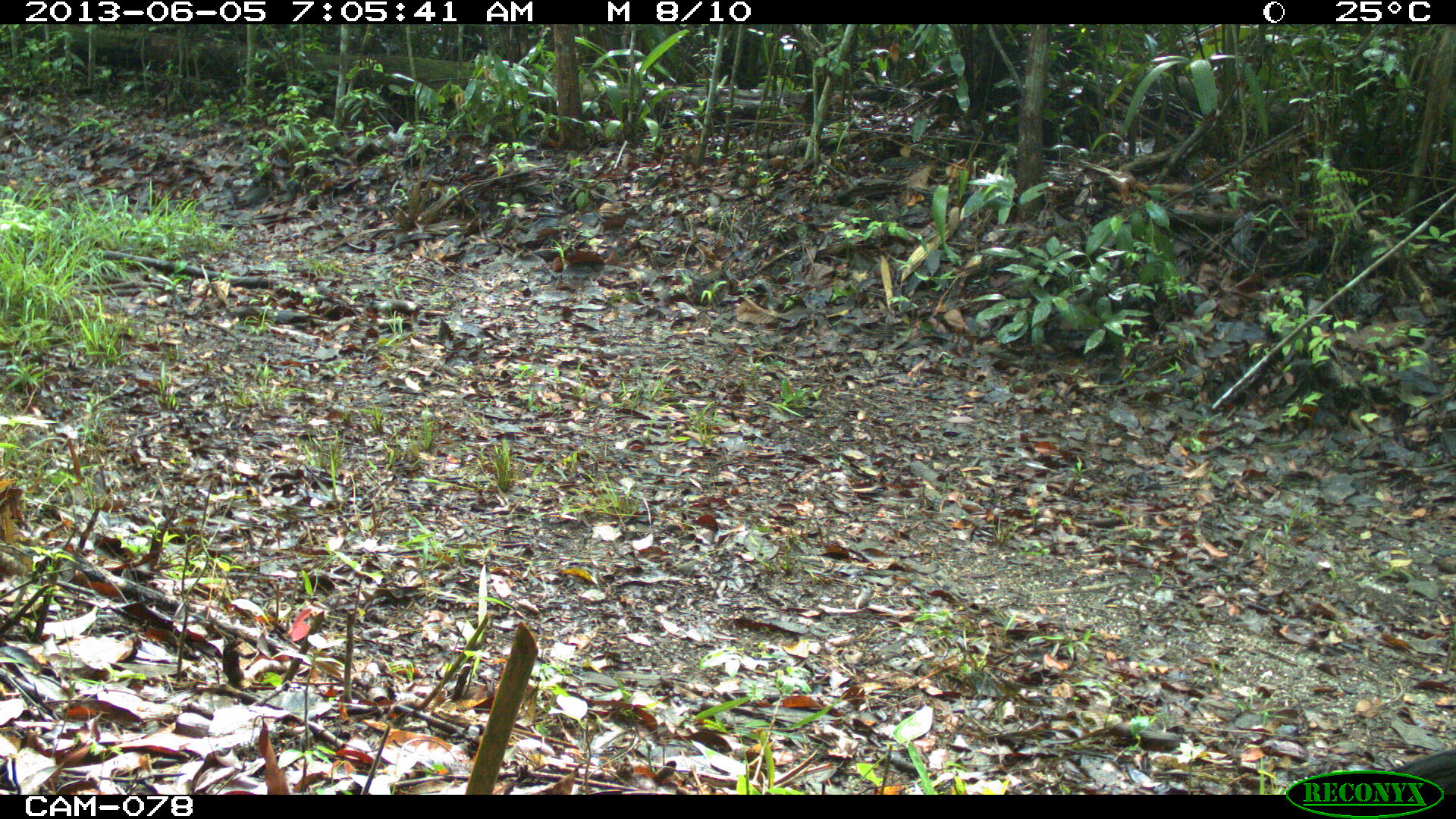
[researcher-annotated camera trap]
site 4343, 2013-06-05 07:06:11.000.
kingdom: Animalia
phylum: Chordata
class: Aves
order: Galliformes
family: Cracidae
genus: Crax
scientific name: Crax rubra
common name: great curassow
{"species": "Crax rubra (great curassow)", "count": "1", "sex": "female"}